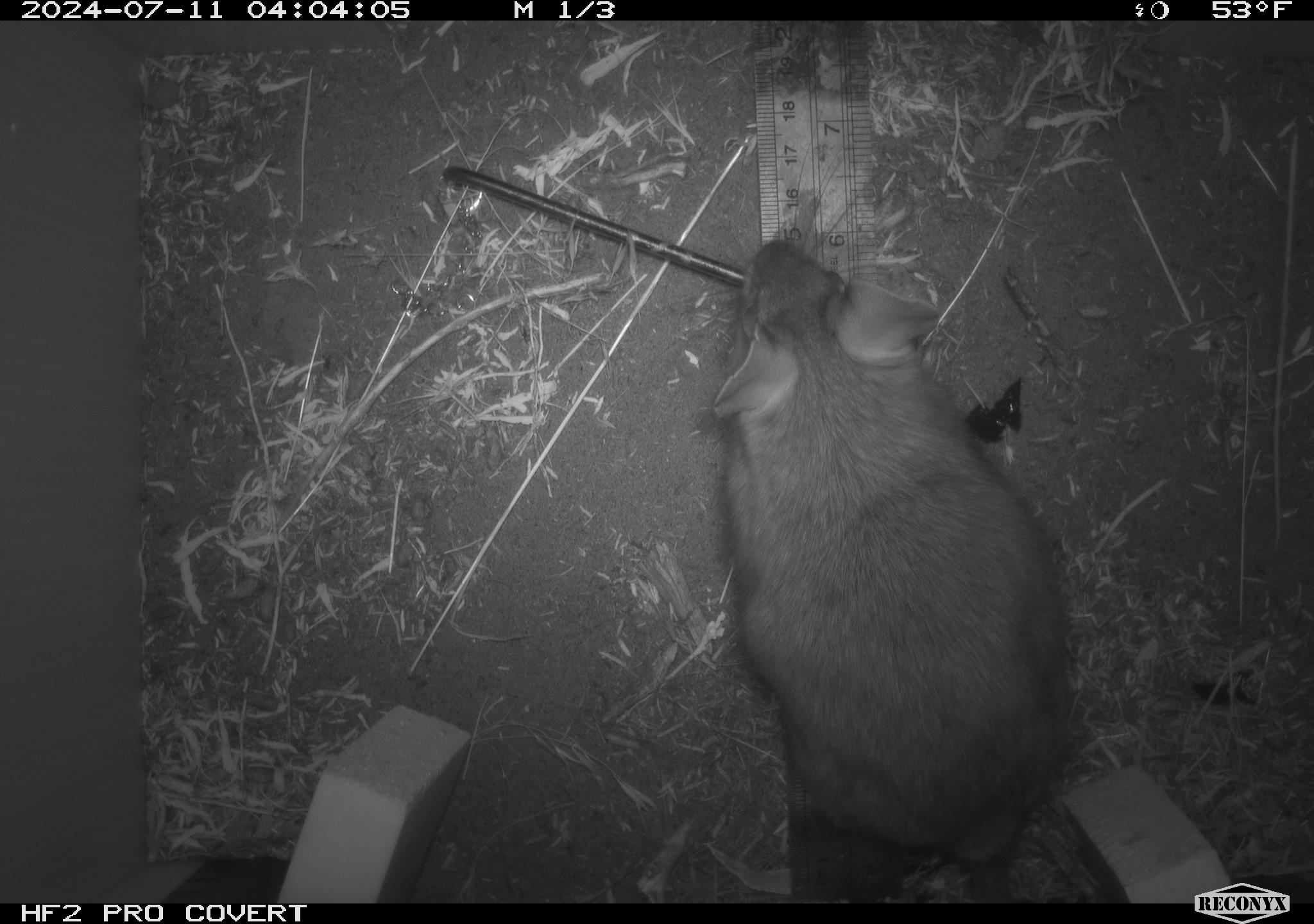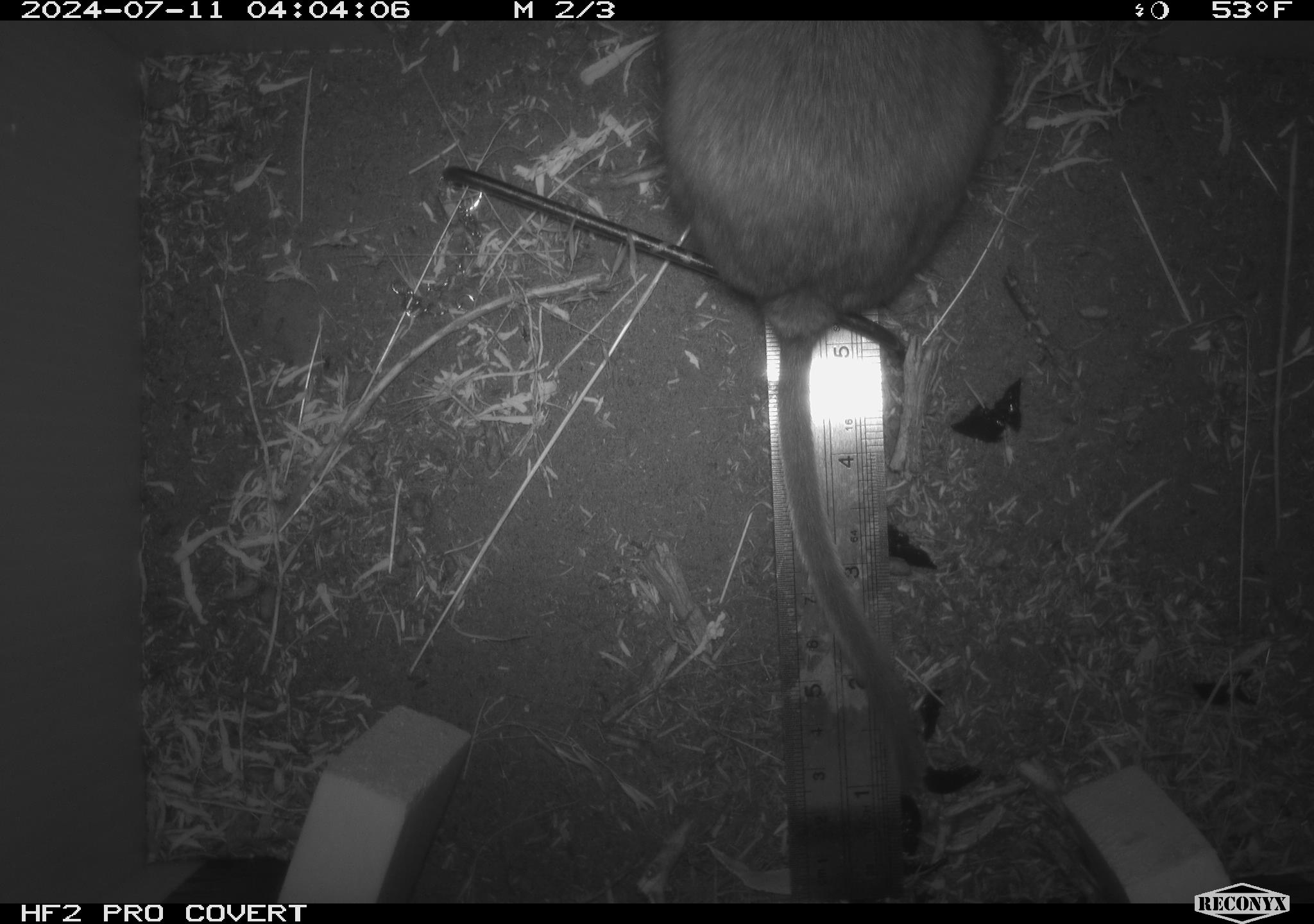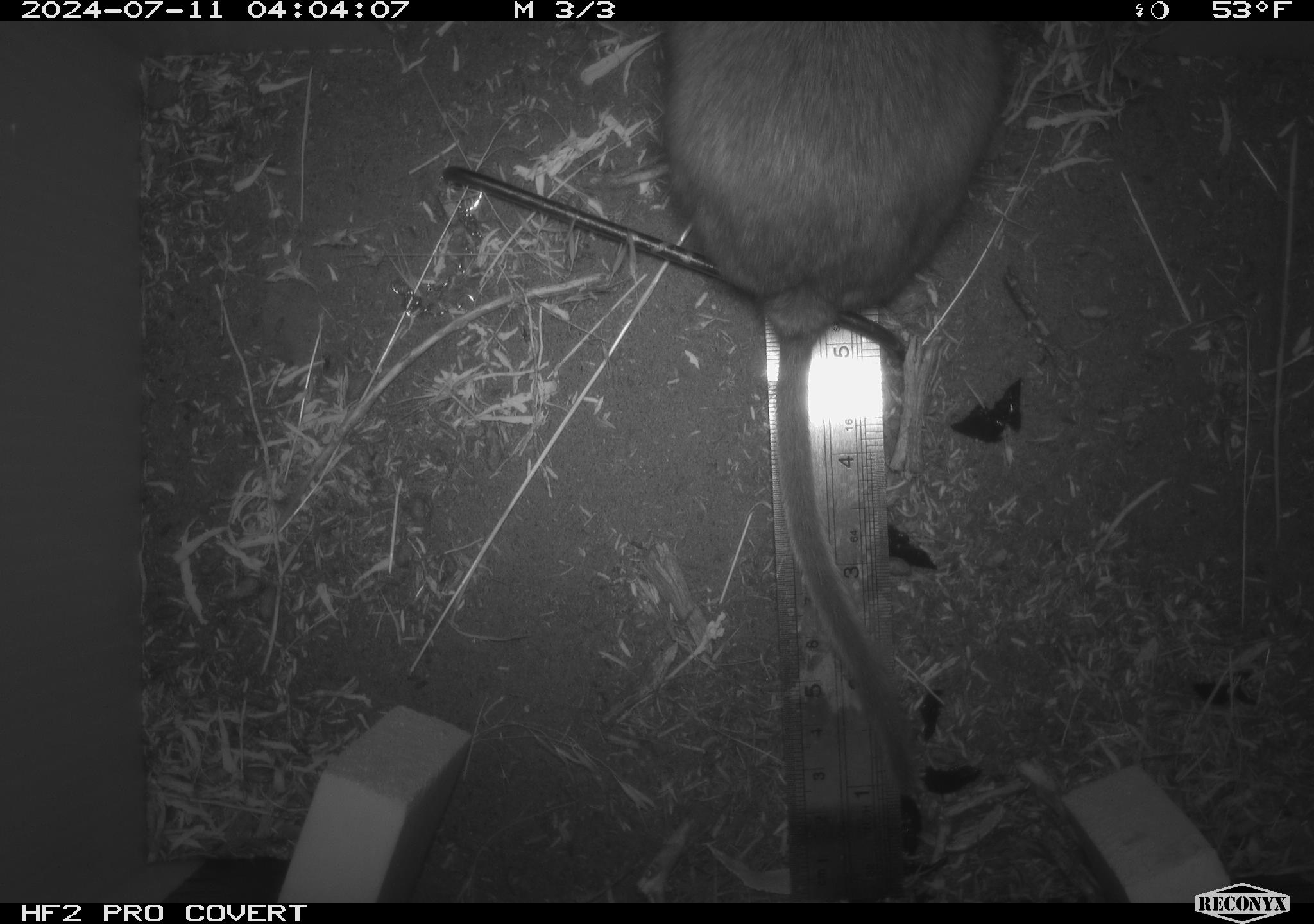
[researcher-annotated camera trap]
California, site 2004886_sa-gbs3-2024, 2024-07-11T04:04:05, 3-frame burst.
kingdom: Animalia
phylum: Chordata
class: Mammalia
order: Rodentia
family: Cricetidae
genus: Neotoma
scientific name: Neotoma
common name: pack rat or woodrat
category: neotoma species